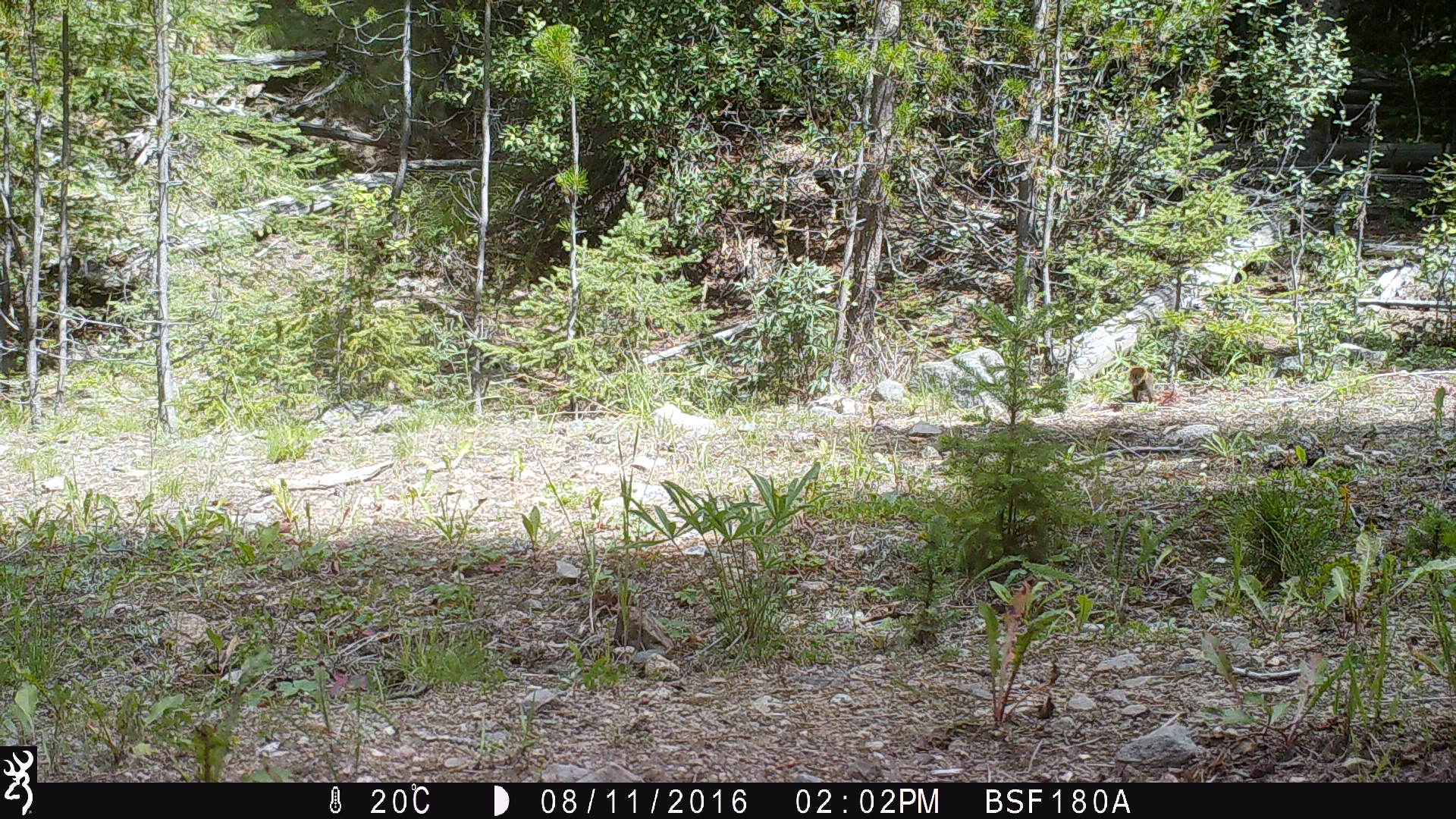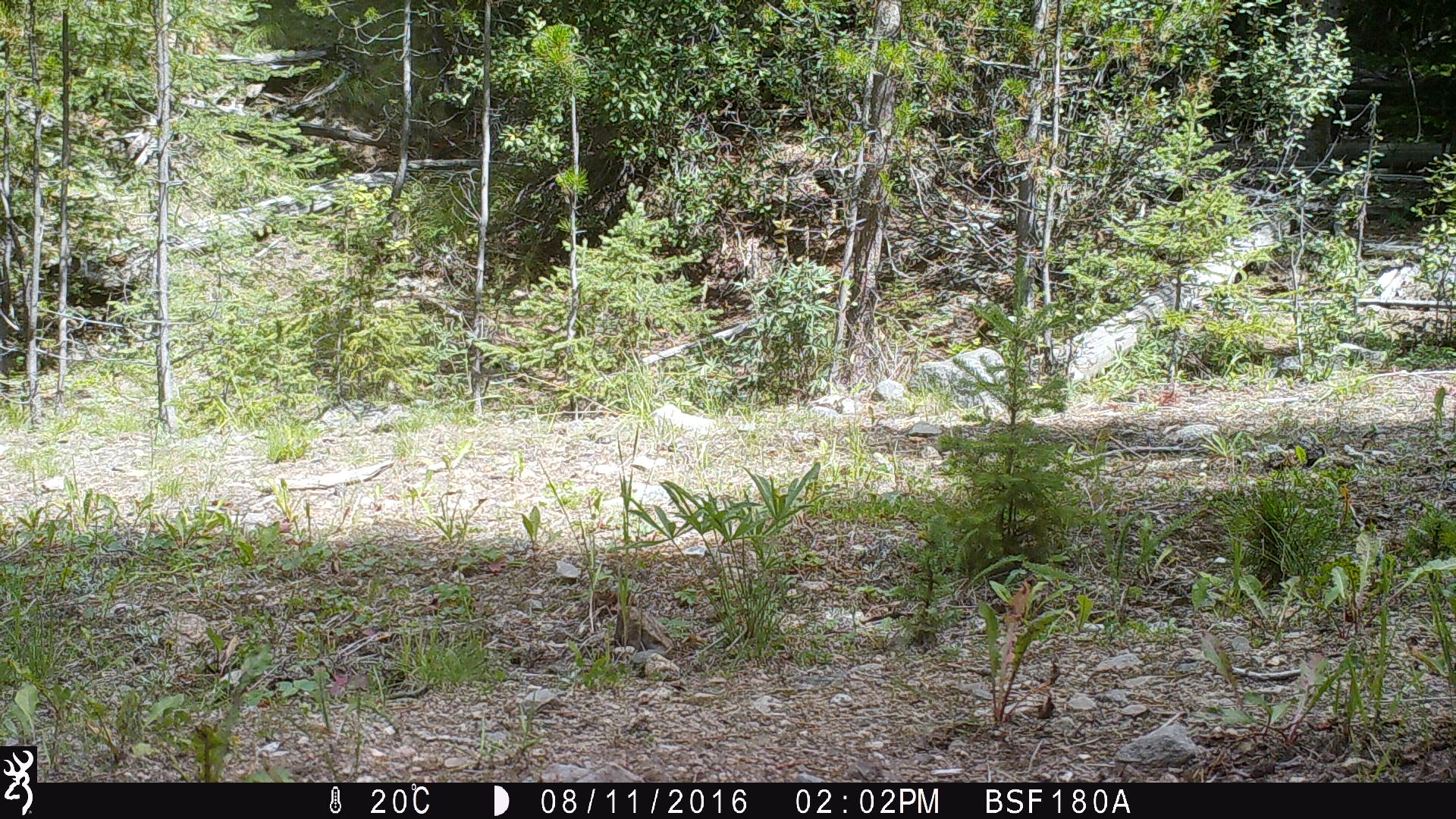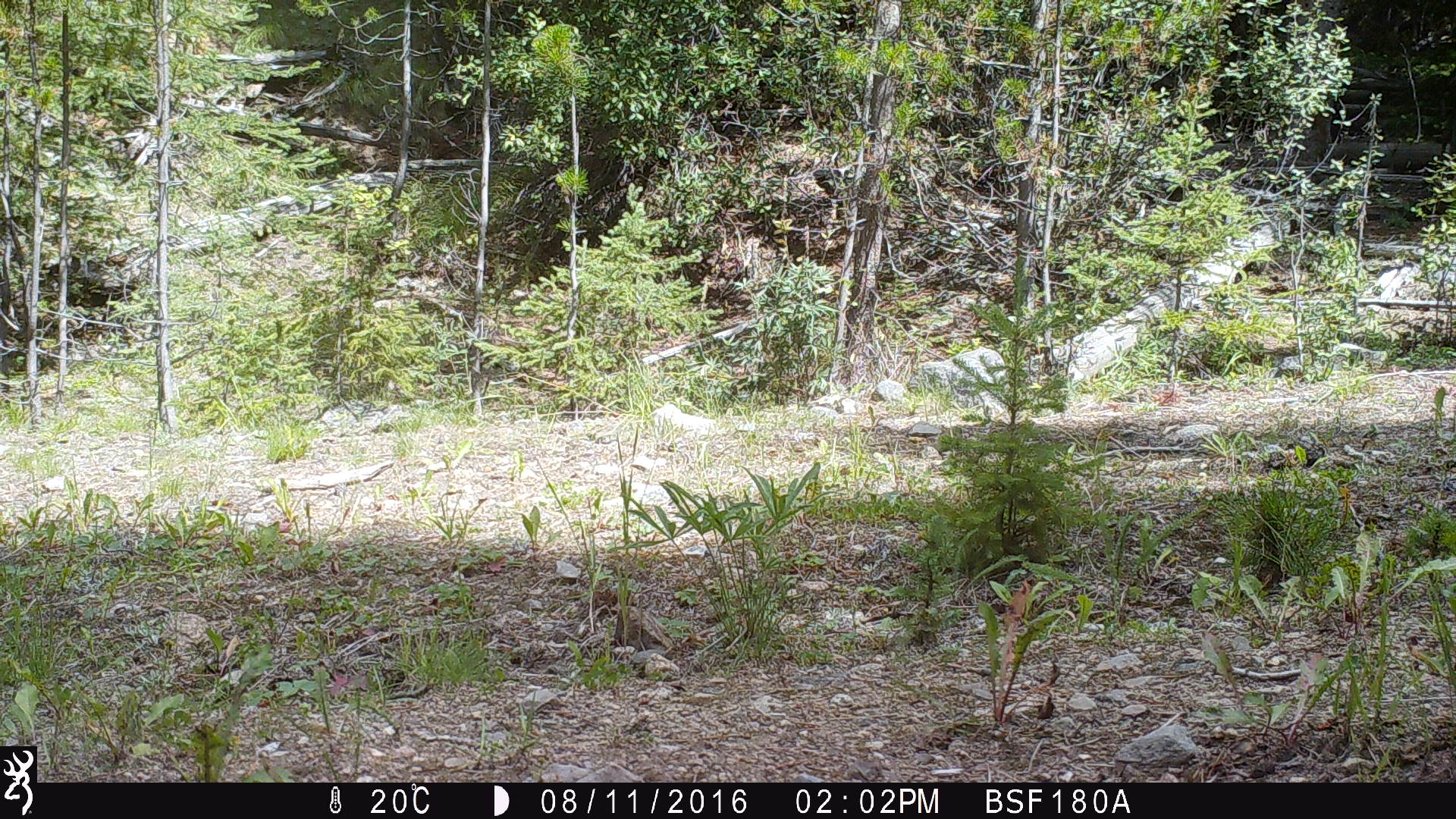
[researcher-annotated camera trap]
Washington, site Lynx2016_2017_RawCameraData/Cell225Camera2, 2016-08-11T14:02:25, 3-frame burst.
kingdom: Animalia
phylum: Chordata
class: Mammalia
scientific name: Mammalia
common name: small mammal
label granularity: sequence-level